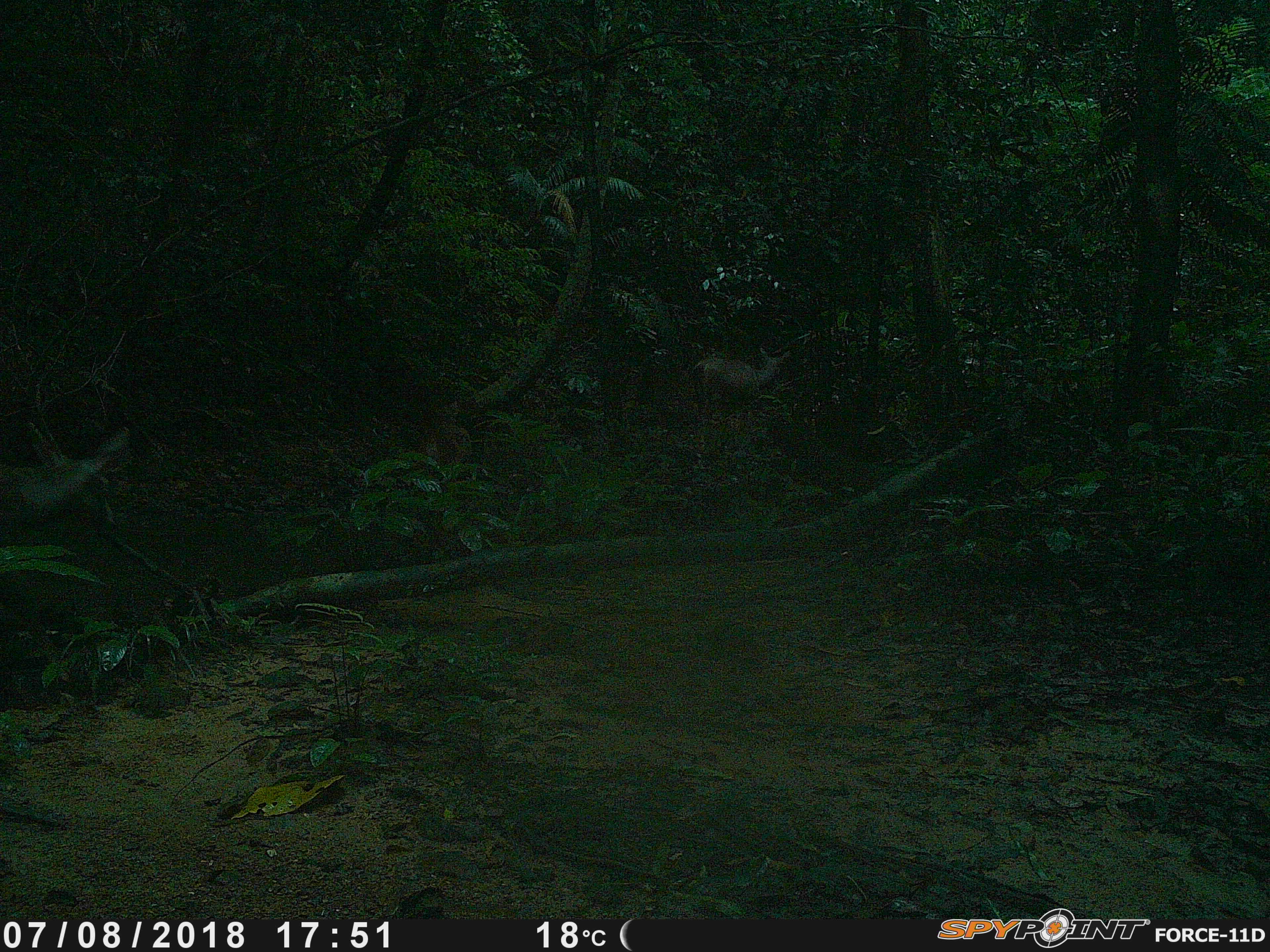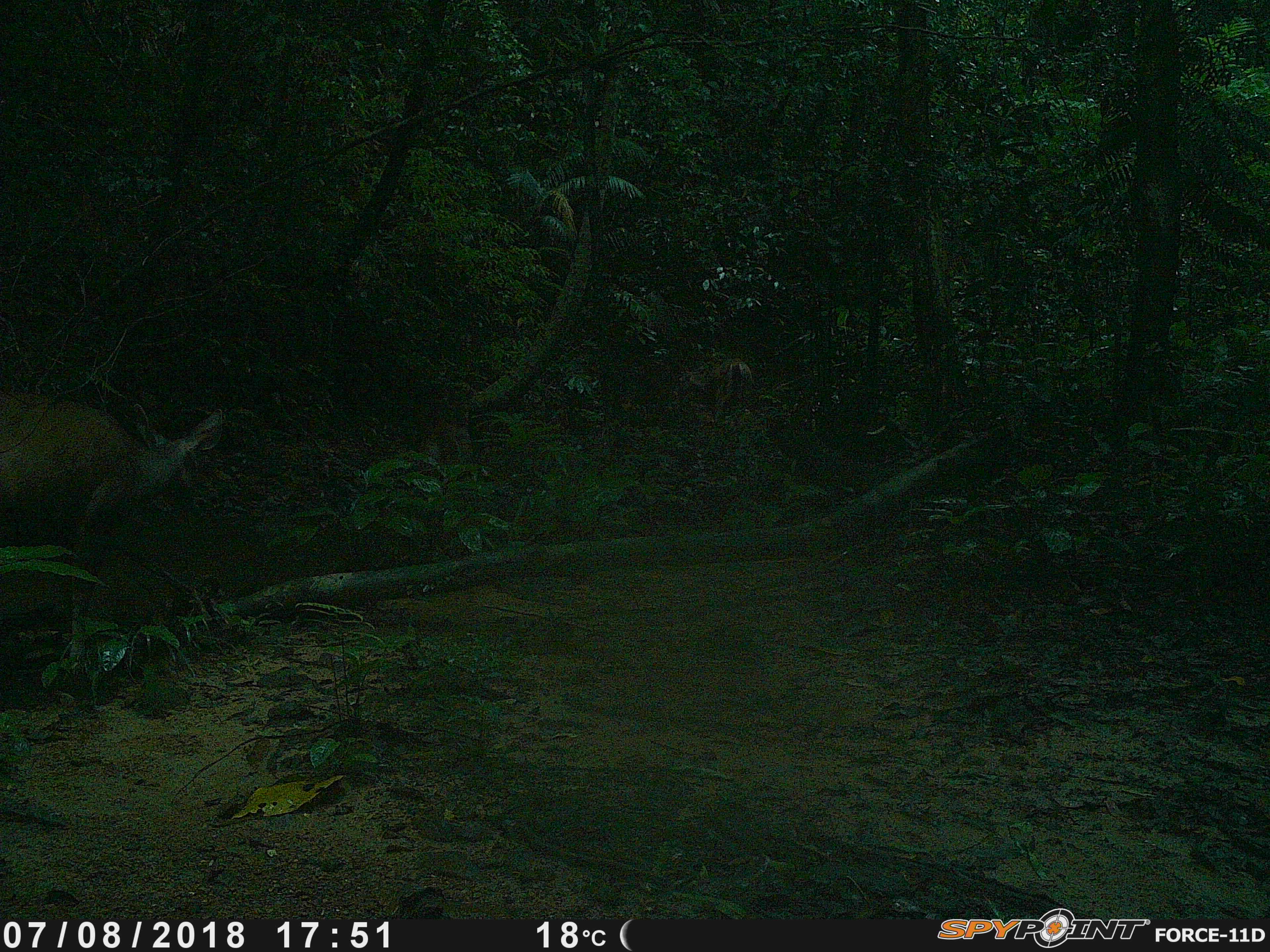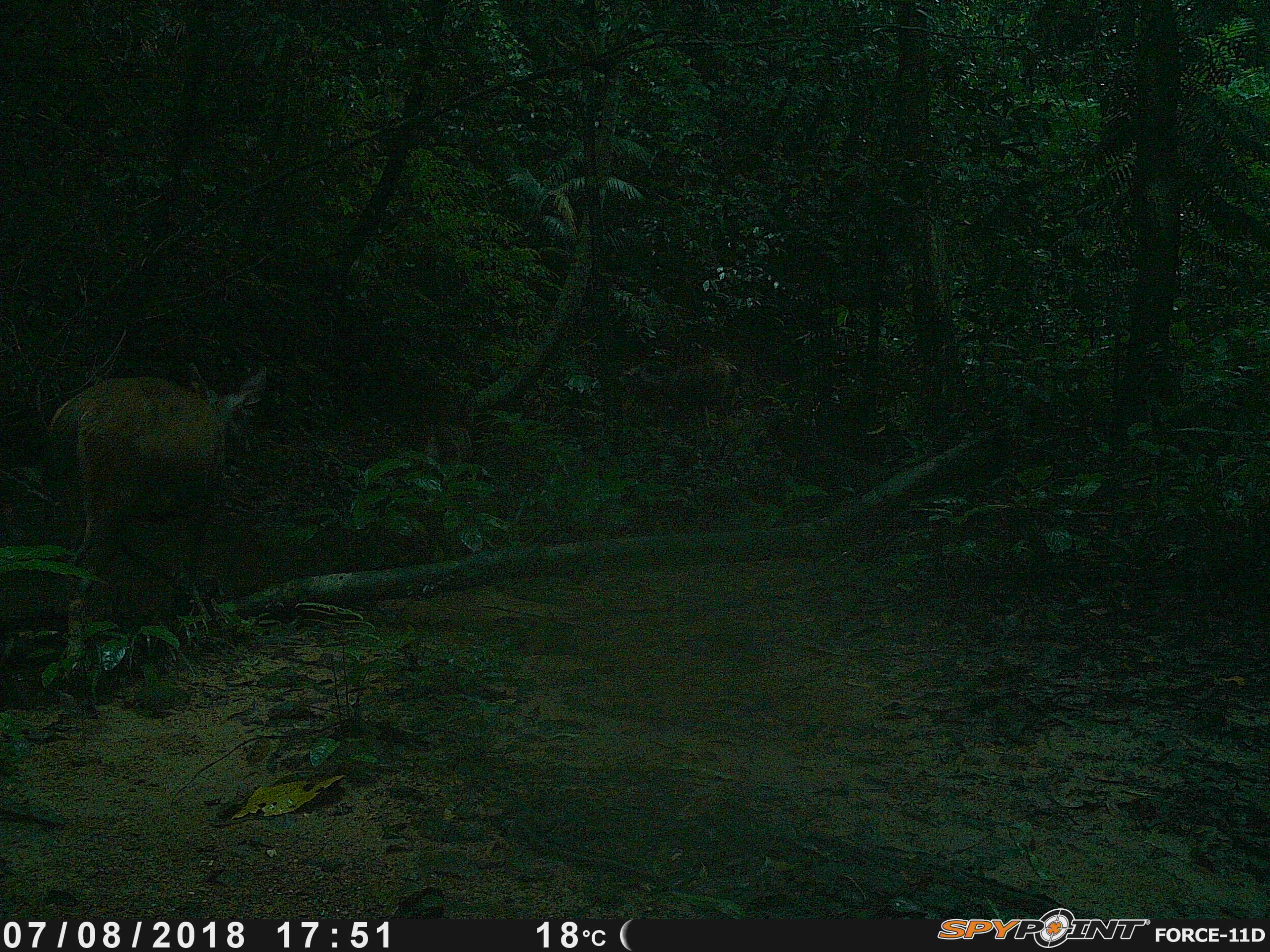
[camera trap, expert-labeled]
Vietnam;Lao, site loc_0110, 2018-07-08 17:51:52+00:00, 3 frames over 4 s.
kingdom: Animalia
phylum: Chordata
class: Mammalia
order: Artiodactyla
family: Cervidae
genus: Rusa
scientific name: Rusa unicolor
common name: sambar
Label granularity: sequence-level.